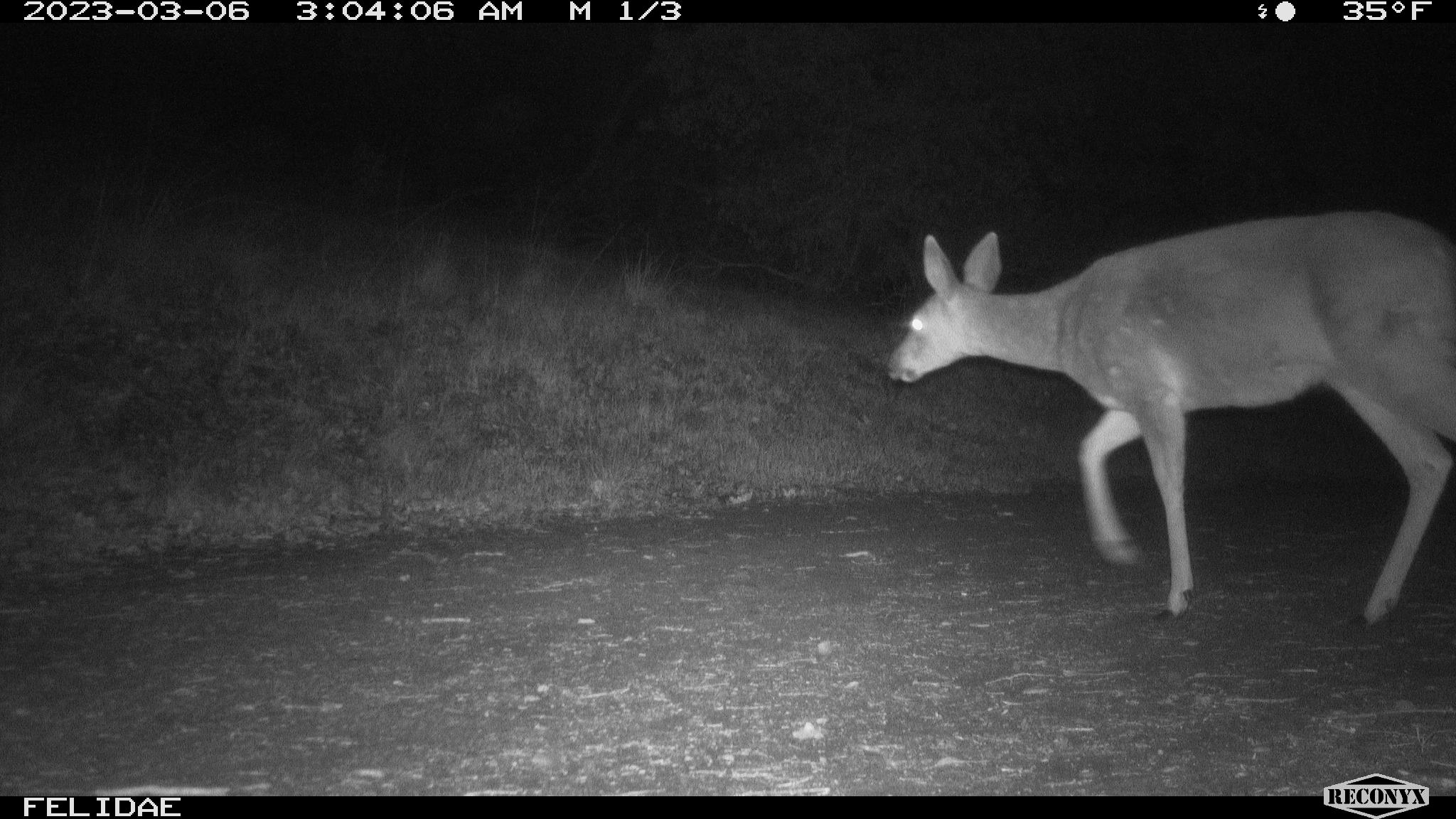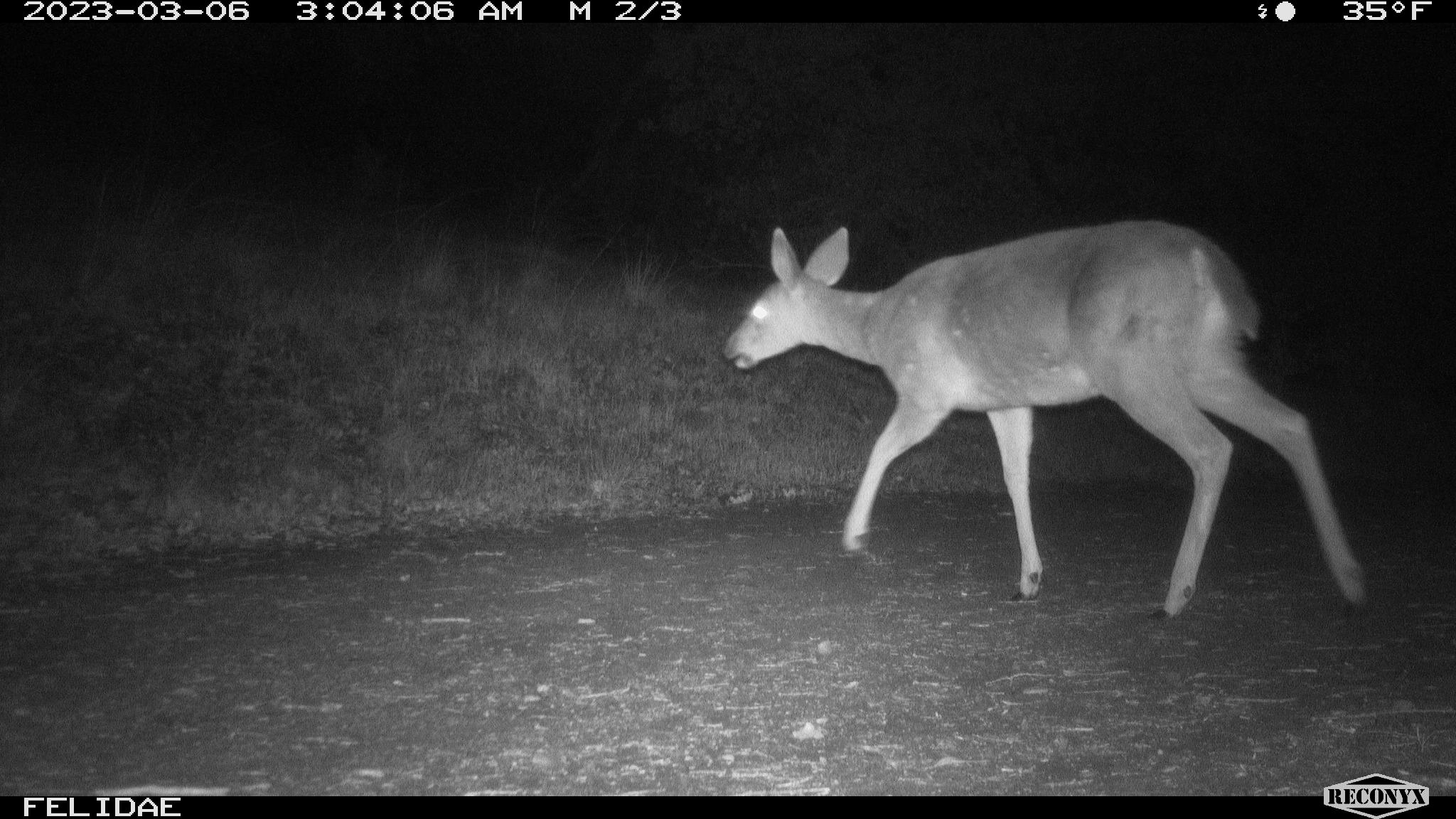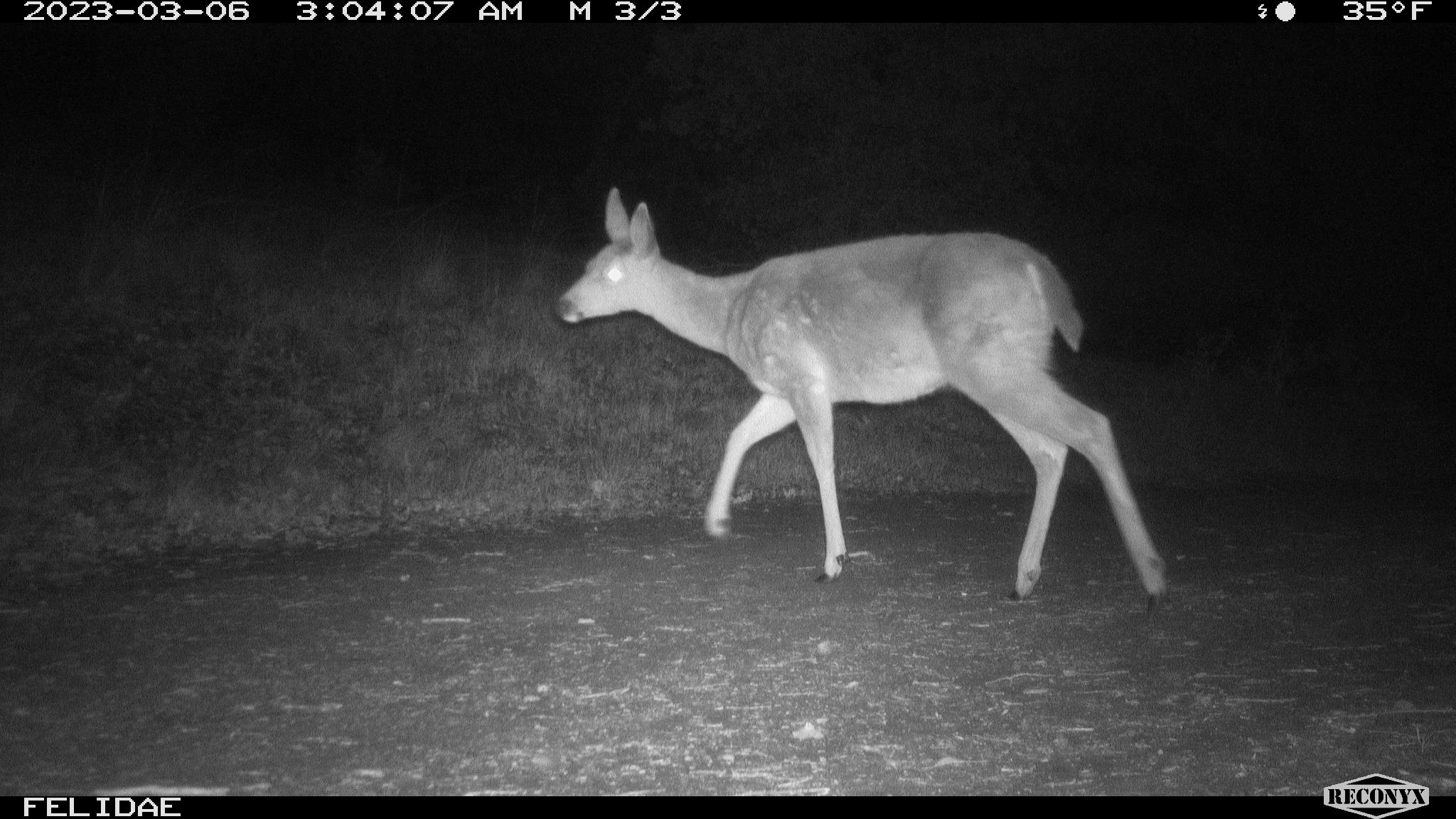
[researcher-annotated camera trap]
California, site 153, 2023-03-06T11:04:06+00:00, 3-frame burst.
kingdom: Animalia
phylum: Chordata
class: Mammalia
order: Artiodactyla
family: Cervidae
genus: Odocoileus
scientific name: Odocoileus hemionus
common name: mule deer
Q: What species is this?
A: Mule deer (Odocoileus hemionus).